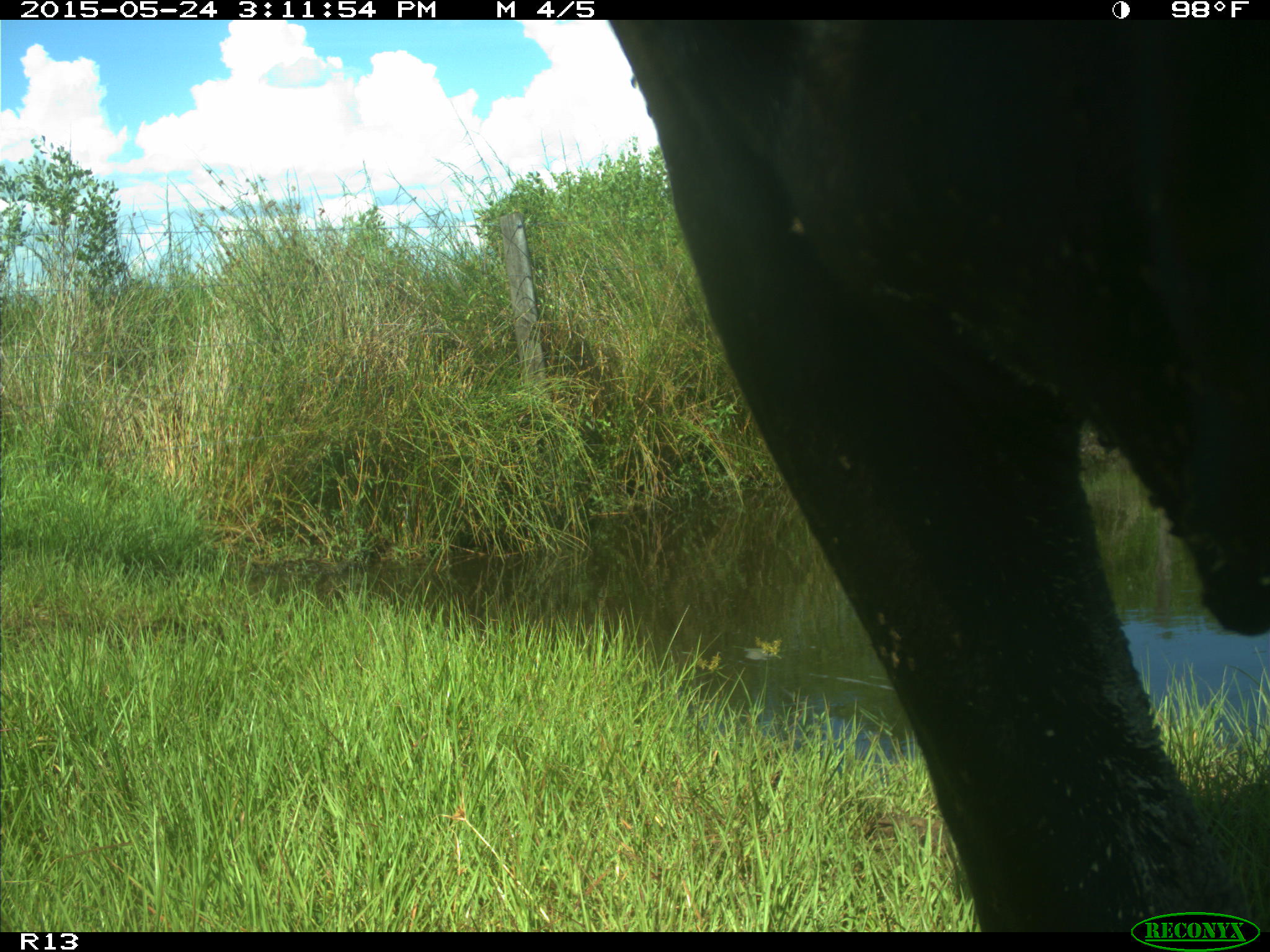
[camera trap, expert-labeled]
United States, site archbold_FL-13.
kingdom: Animalia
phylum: Chordata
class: Mammalia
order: Artiodactyla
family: Bovidae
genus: Bos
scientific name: Bos taurus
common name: domestic cow